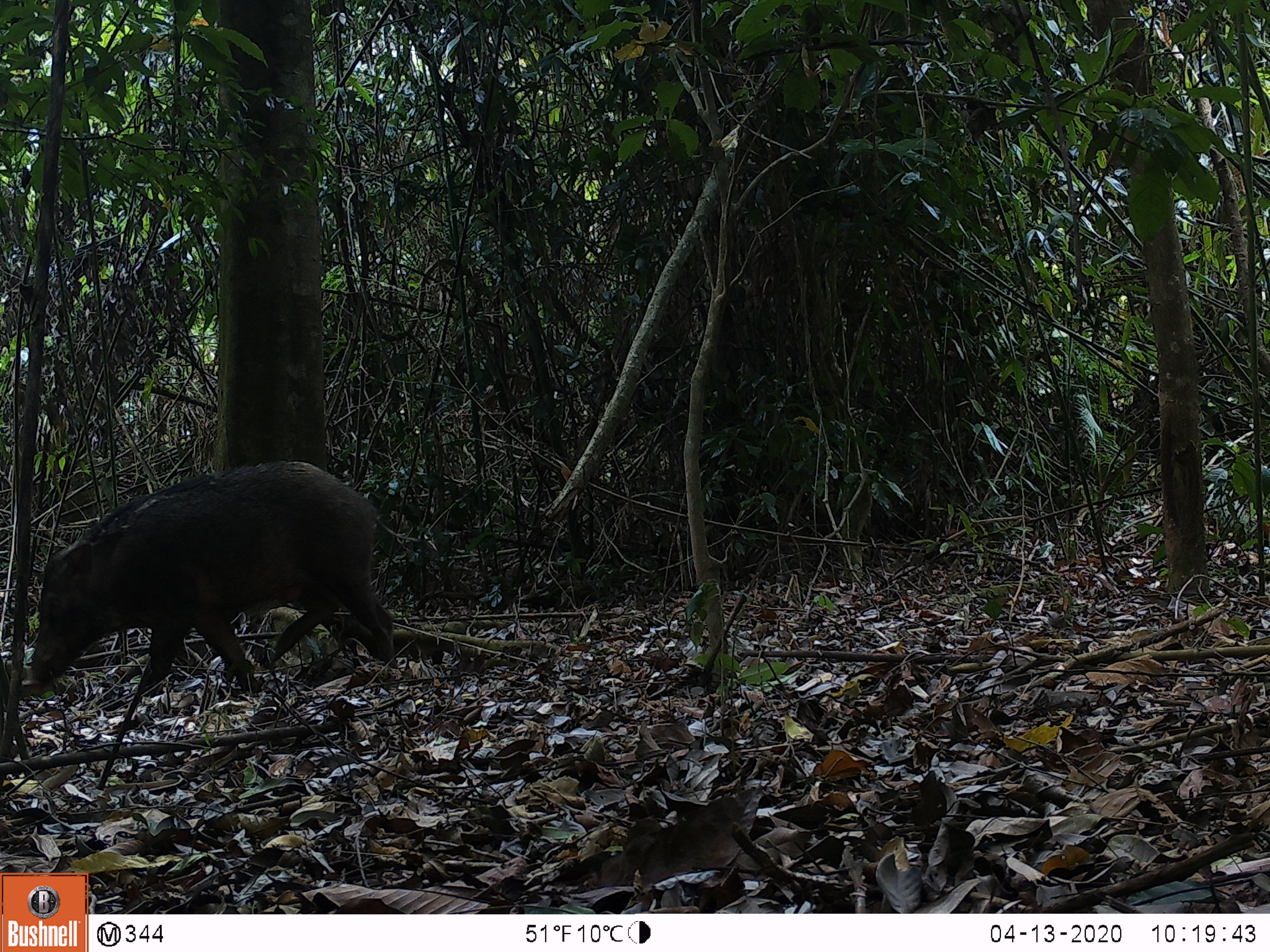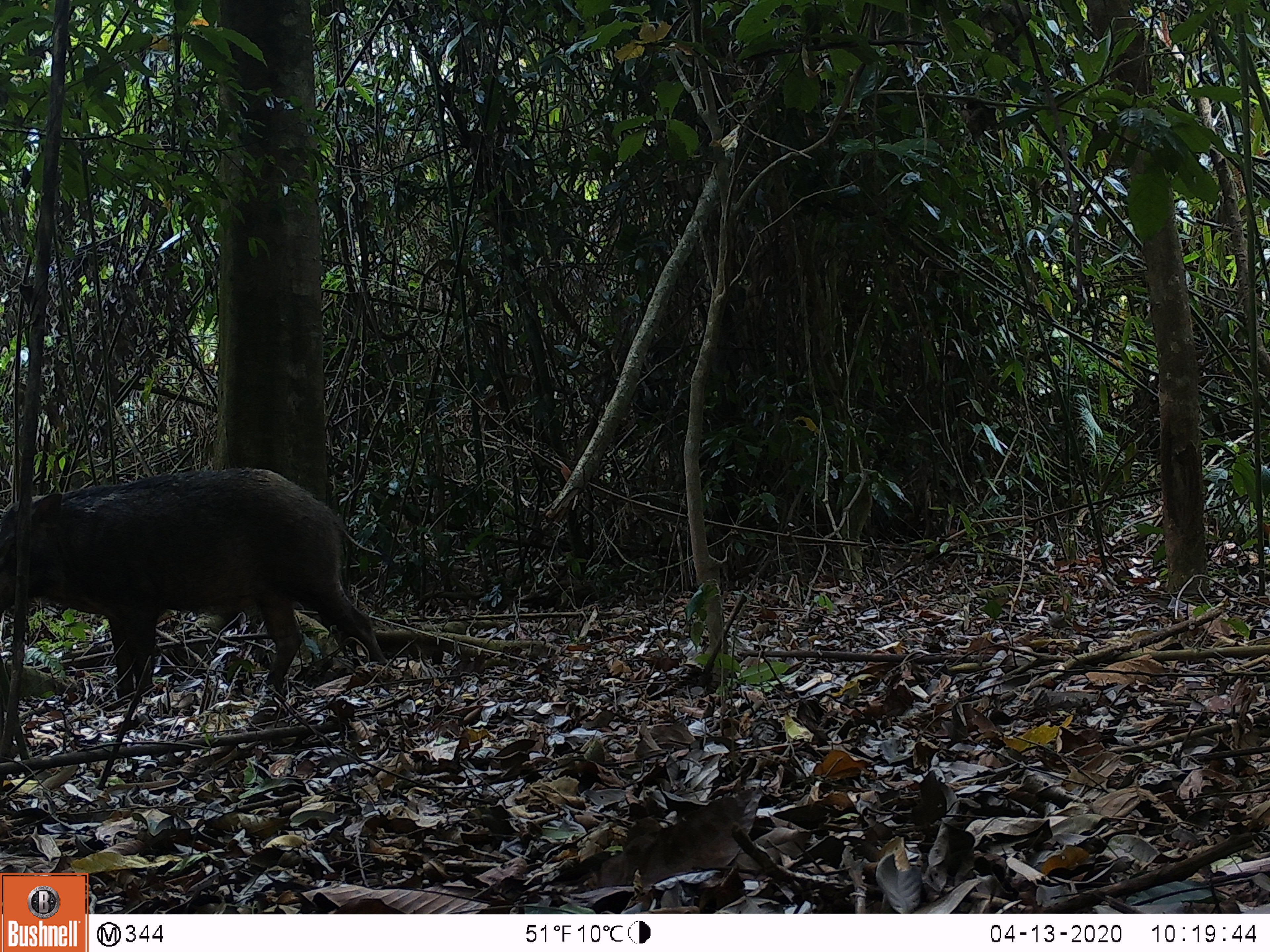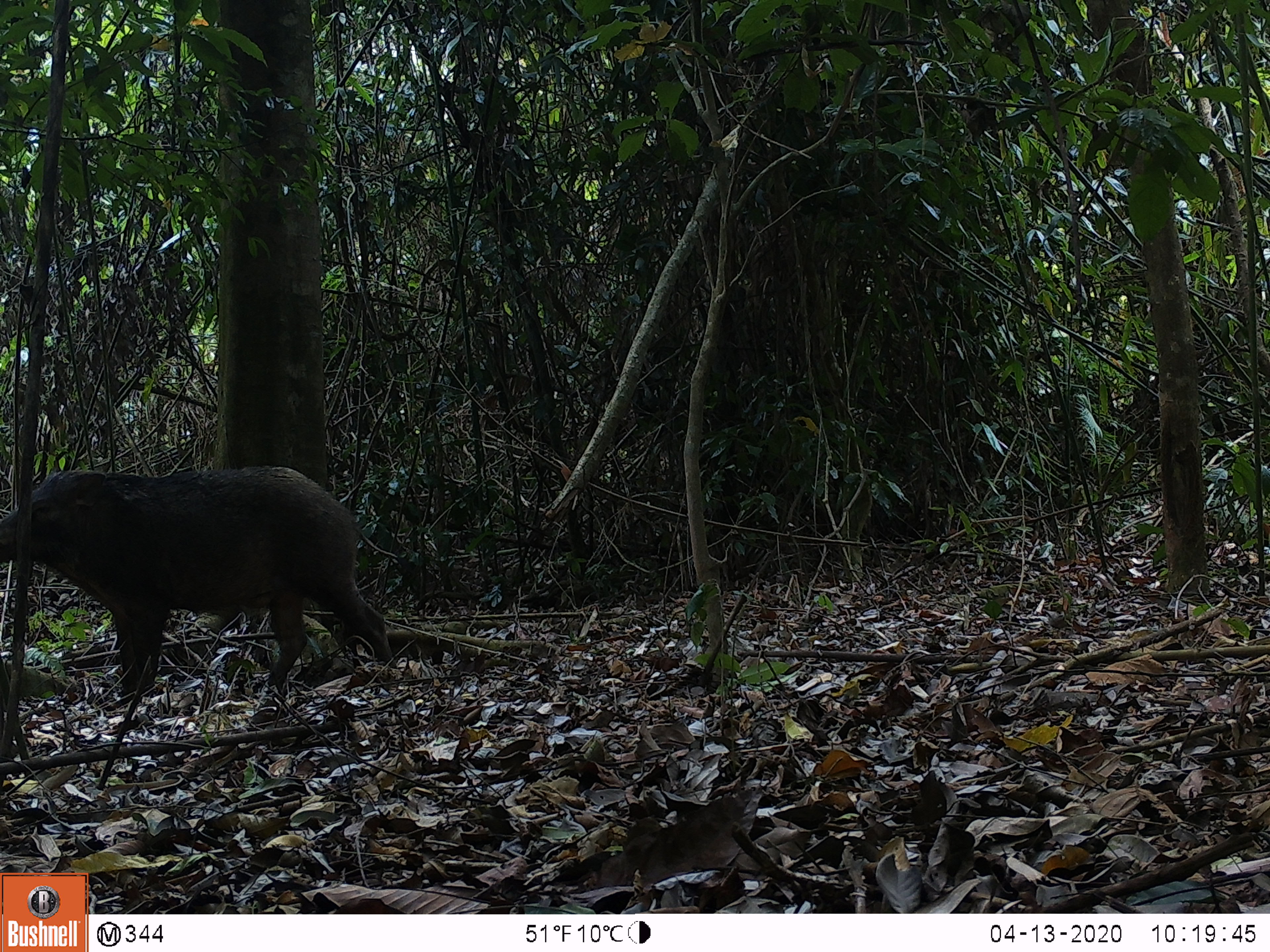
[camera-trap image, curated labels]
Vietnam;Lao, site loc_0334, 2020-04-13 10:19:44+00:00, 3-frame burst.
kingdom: Animalia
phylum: Chordata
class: Mammalia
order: Artiodactyla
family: Suidae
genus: Sus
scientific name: Sus scrofa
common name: eurasian wild pig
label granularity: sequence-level